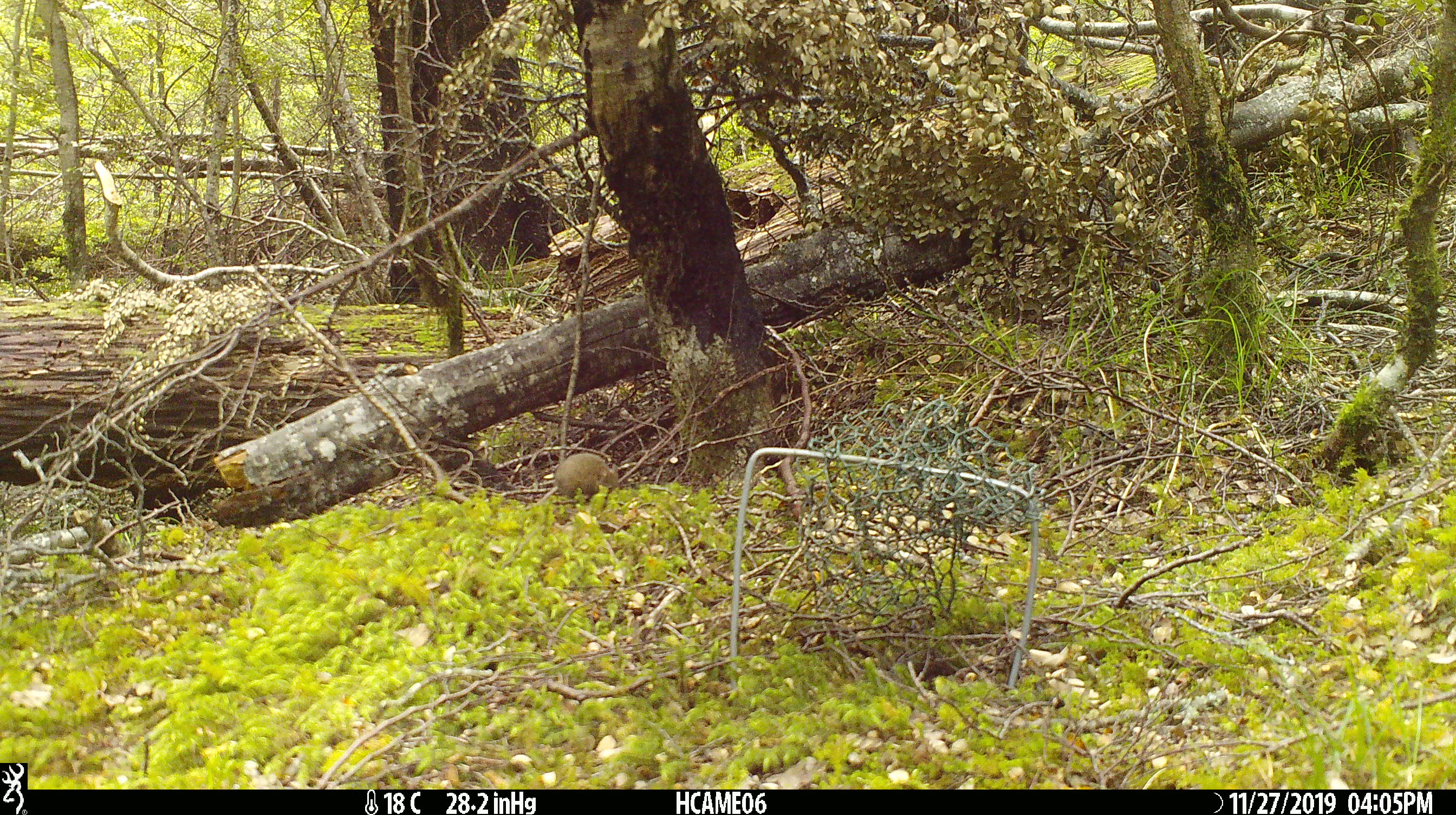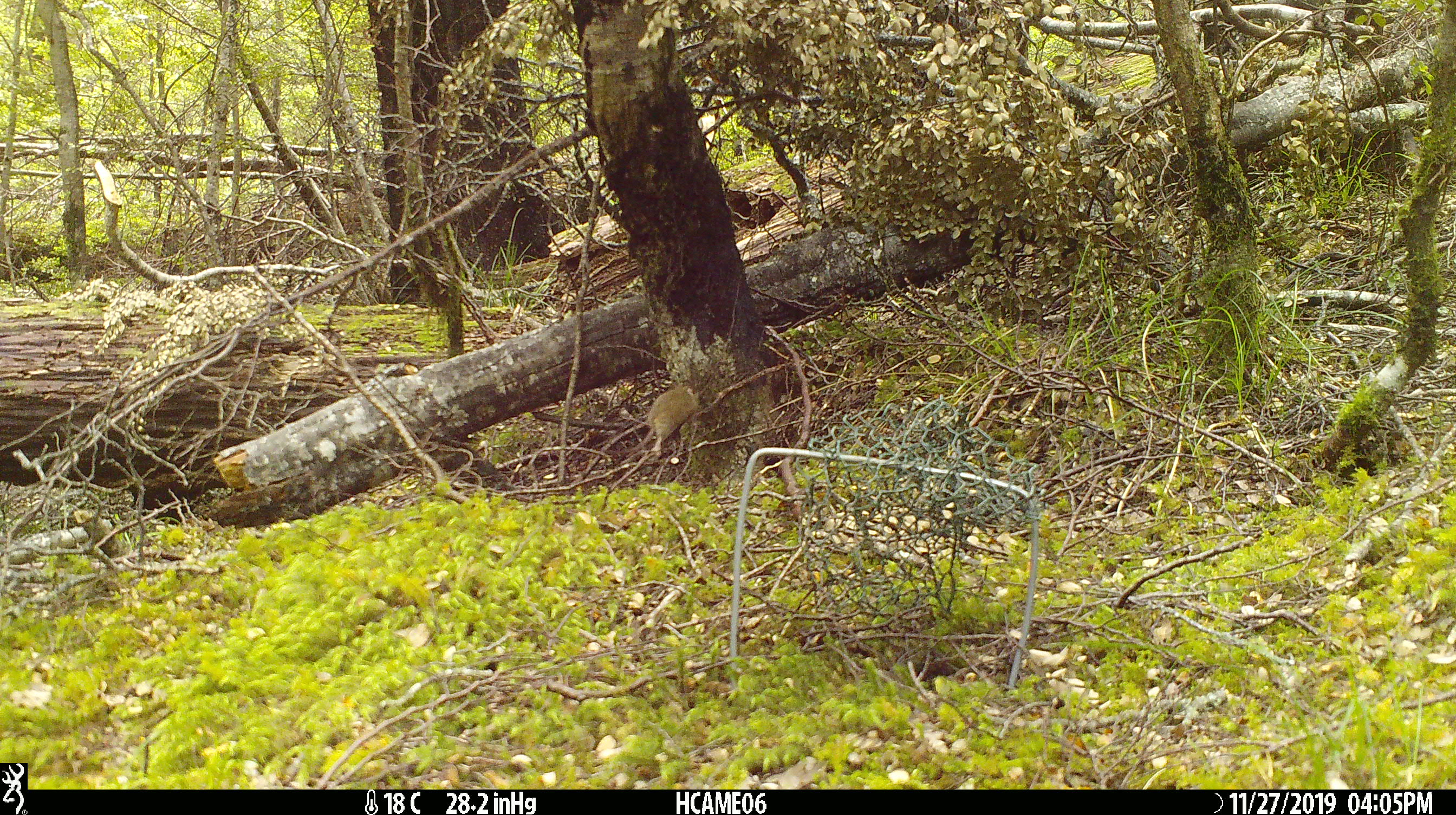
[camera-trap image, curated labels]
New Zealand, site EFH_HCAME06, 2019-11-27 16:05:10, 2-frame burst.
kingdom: Animalia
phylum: Chordata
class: Mammalia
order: Rodentia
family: Muridae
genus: Mus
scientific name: Mus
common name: mouse